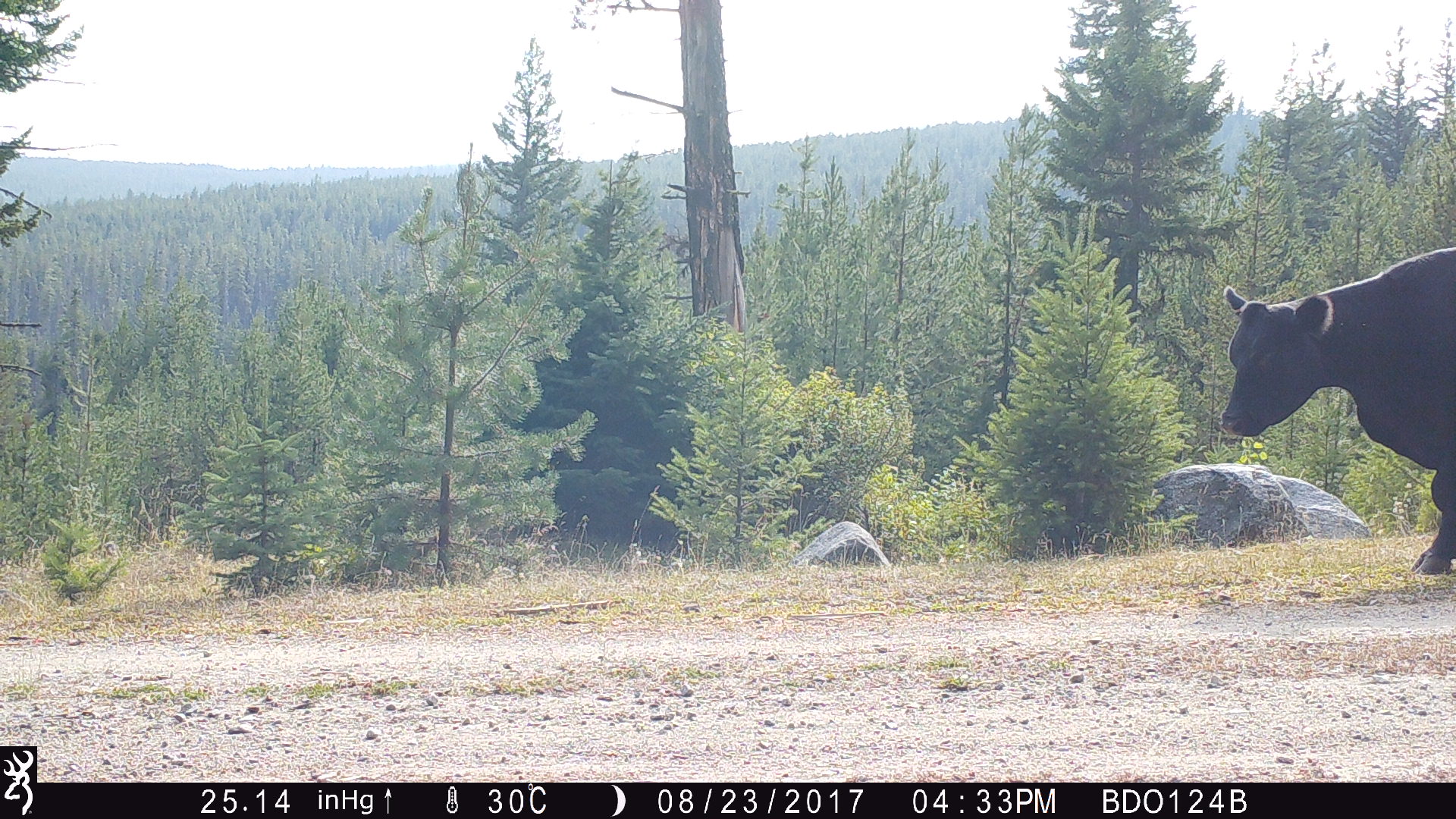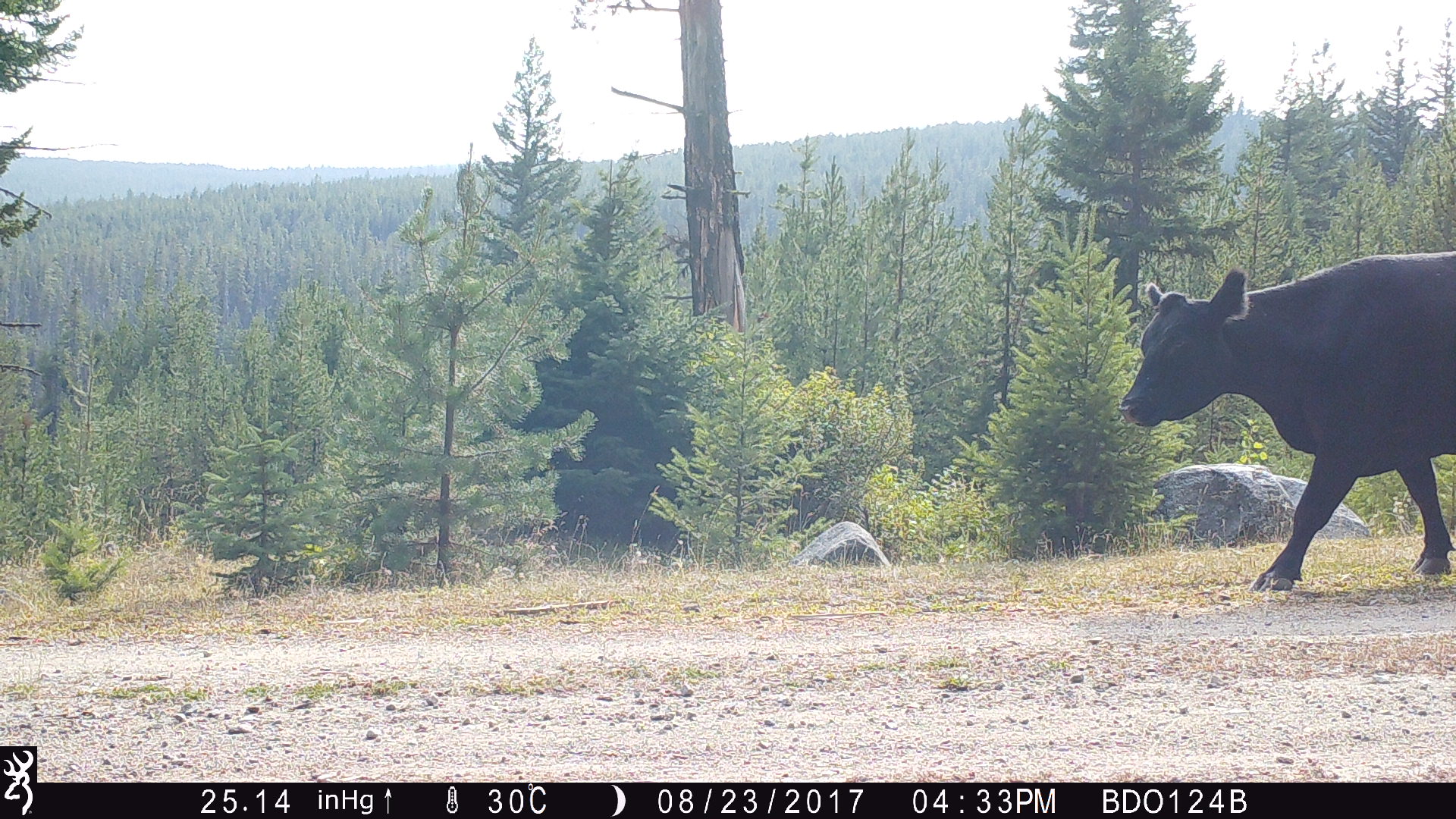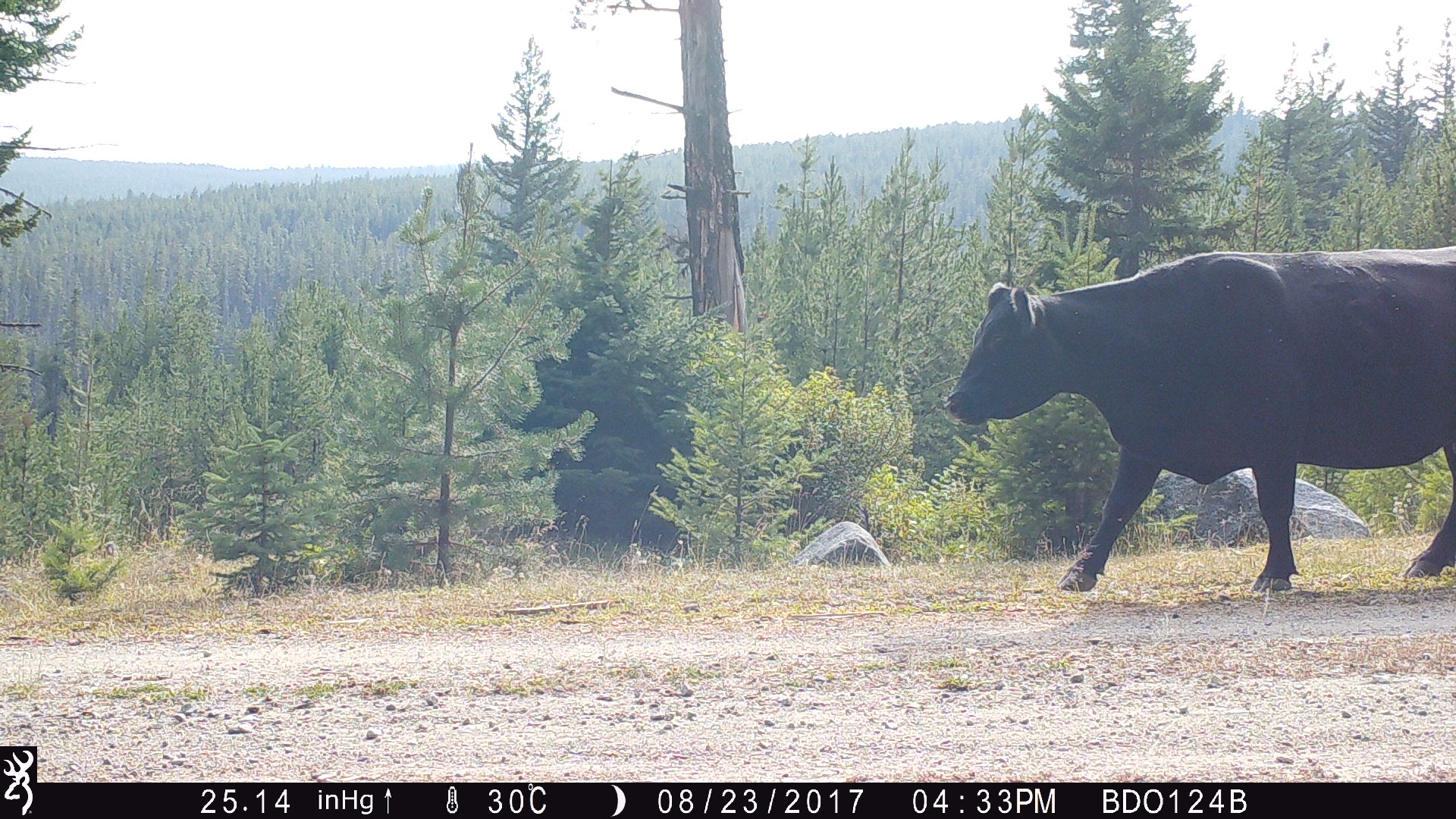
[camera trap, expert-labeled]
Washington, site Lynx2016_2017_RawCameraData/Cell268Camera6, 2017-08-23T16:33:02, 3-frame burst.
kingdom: Animalia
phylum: Chordata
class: Mammalia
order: Artiodactyla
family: Bovidae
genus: Bos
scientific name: Bos taurus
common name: domestic cattle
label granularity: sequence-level